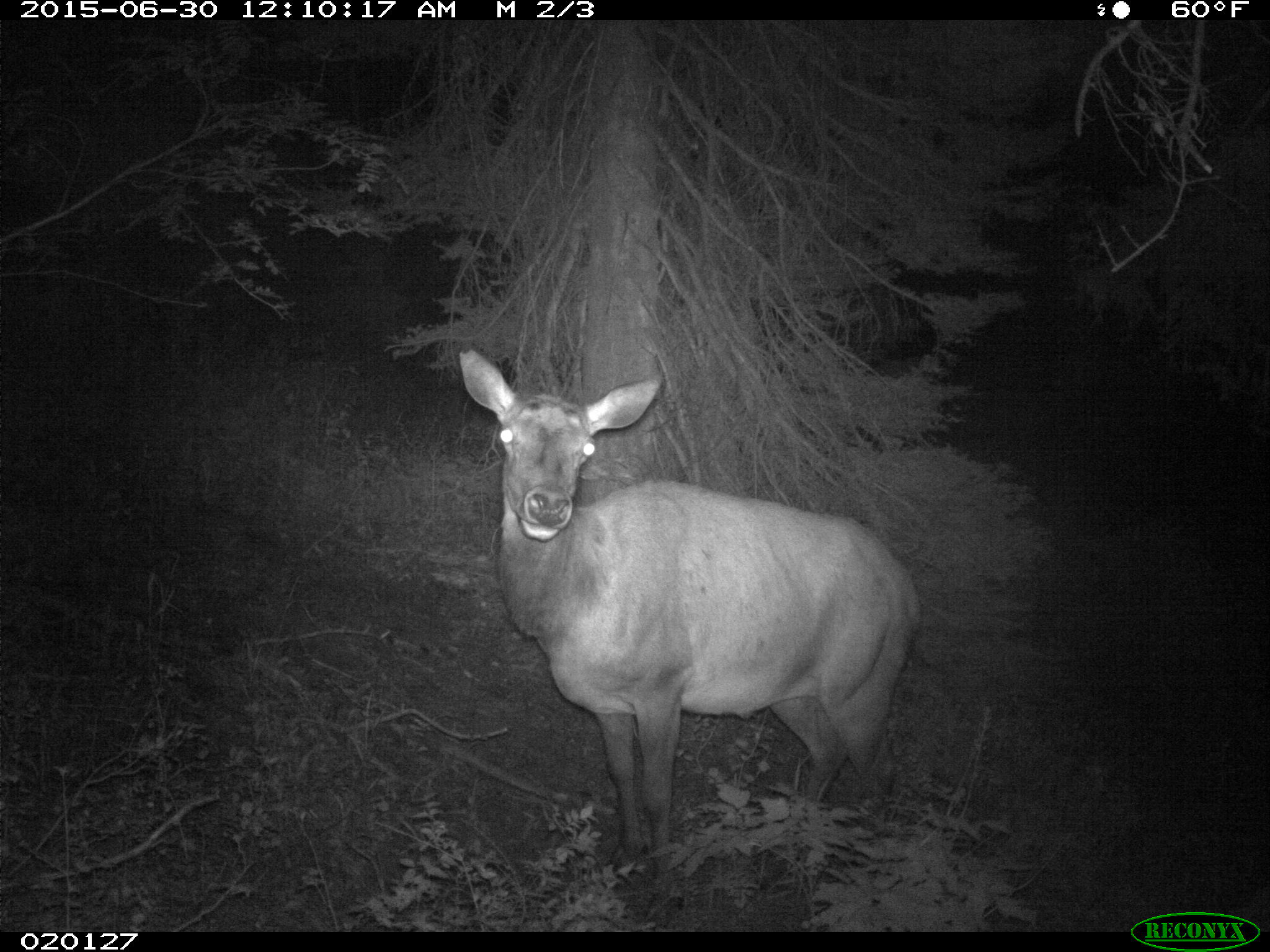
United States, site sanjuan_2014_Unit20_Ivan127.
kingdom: Animalia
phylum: Chordata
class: Mammalia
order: Artiodactyla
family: Cervidae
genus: Cervus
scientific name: Cervus elaphus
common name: red deer